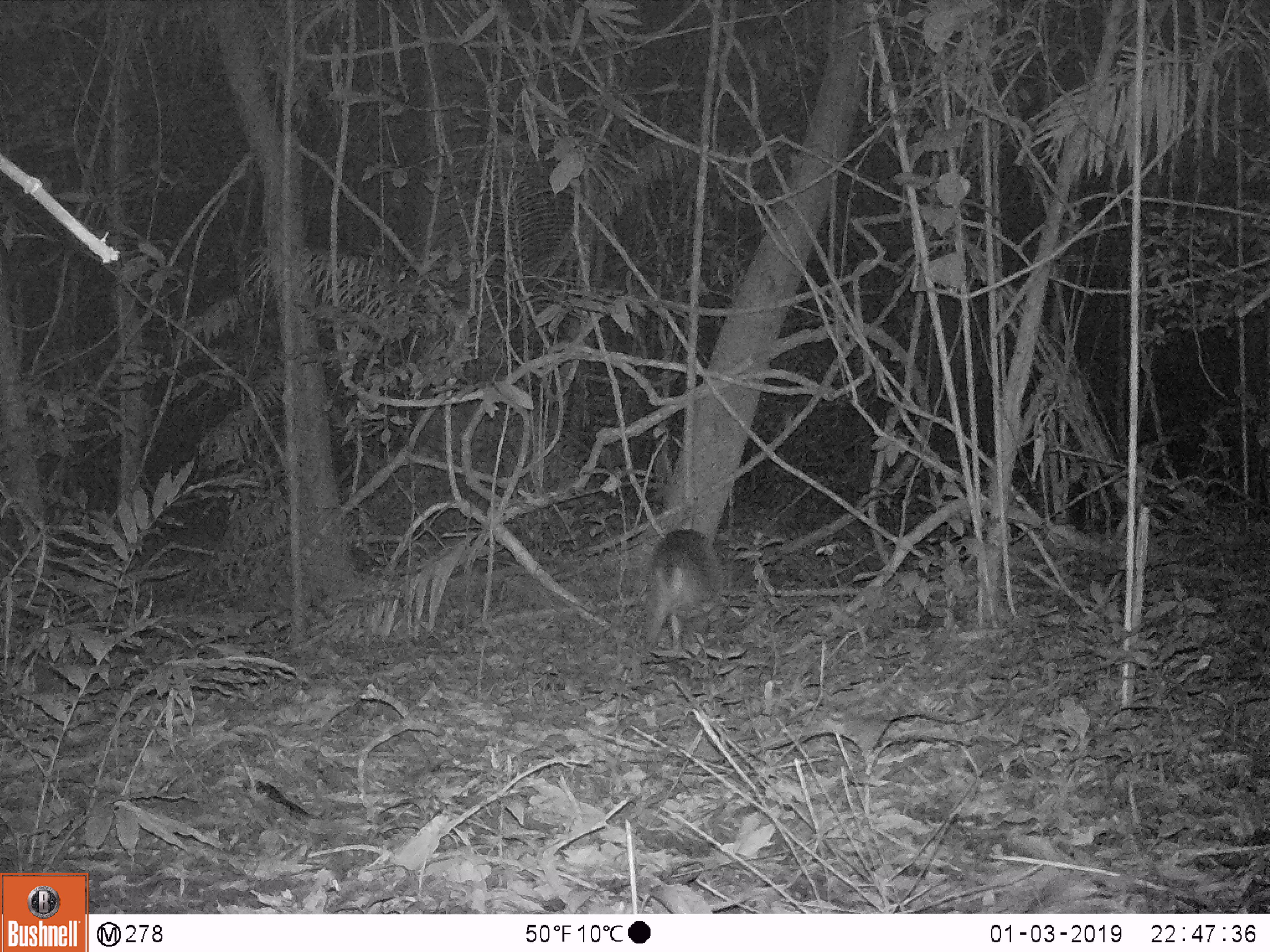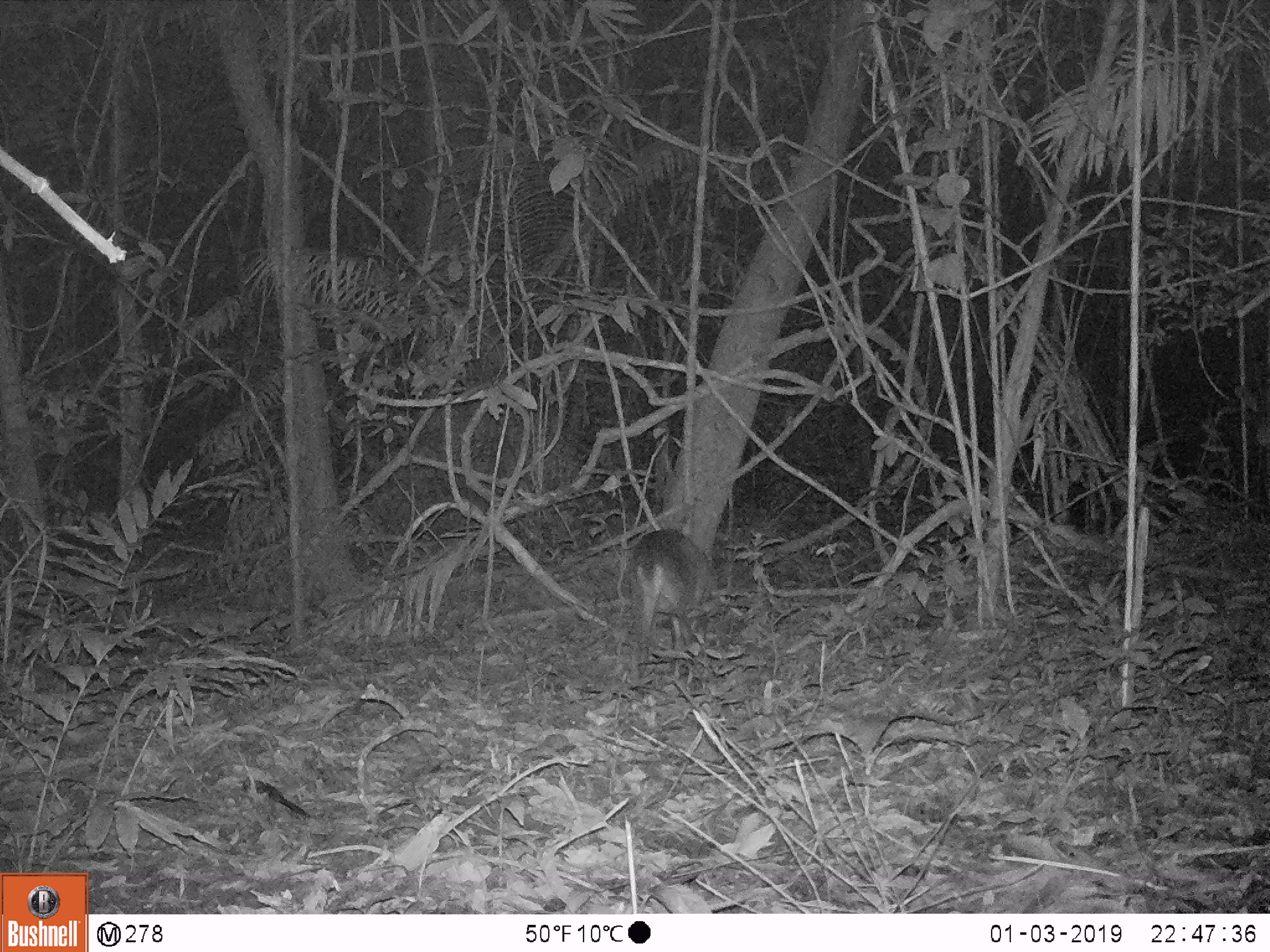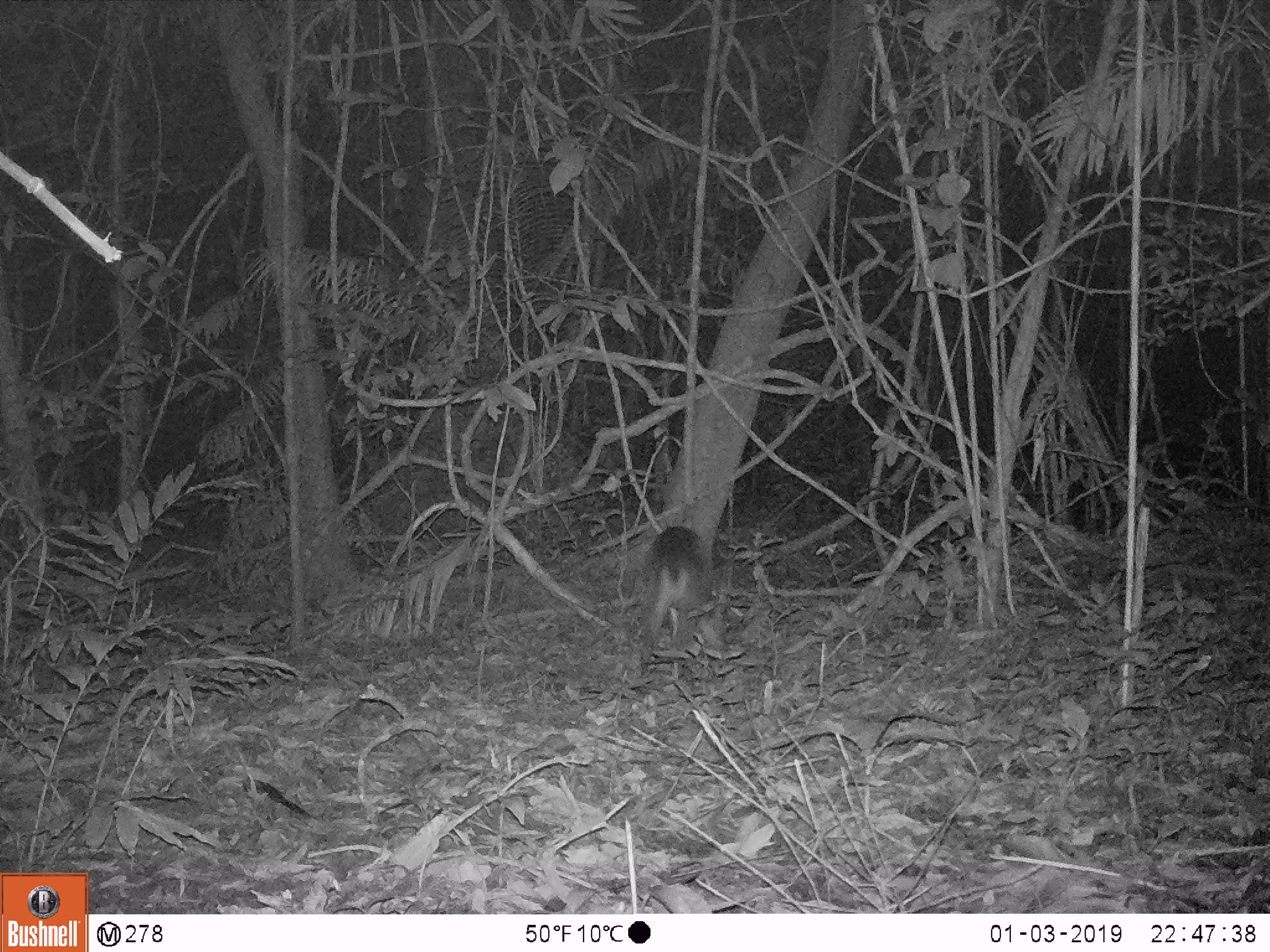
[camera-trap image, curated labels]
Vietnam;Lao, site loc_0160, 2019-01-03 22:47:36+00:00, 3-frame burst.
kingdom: Animalia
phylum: Chordata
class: Mammalia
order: Artiodactyla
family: Cervidae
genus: Muntiacus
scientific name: Muntiacus vuquangensis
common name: large-antlered muntjac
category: large antlered muntjac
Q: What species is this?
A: Large antlered muntjac (large-antlered muntjac) (Muntiacus vuquangensis).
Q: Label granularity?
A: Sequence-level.